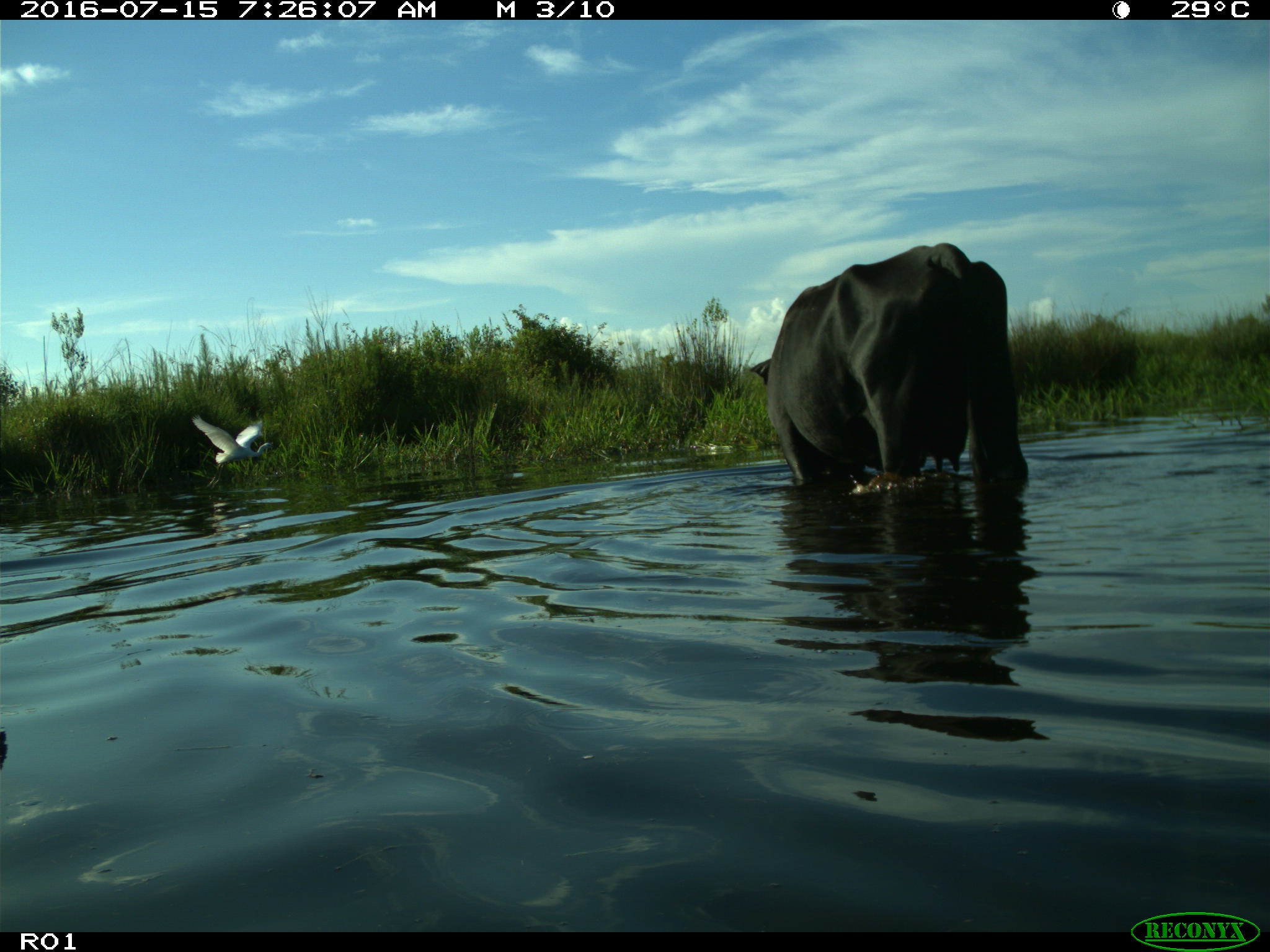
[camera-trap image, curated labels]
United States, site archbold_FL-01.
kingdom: Animalia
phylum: Chordata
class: Mammalia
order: Artiodactyla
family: Bovidae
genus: Bos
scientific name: Bos taurus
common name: domestic cow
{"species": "Bos taurus (domestic cow)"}